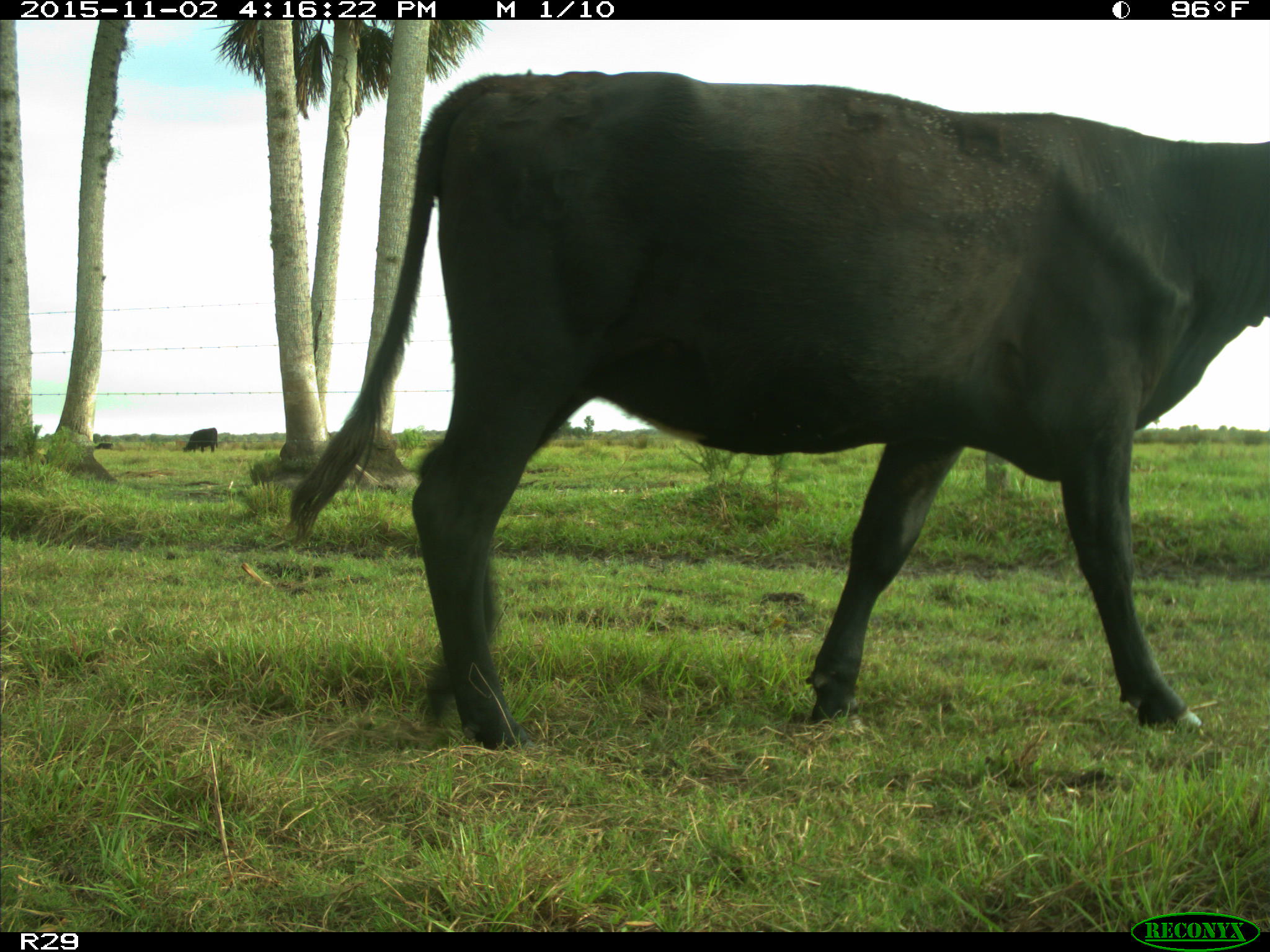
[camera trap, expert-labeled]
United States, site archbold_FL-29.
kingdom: Animalia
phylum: Chordata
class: Mammalia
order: Artiodactyla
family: Bovidae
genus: Bos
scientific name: Bos taurus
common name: domestic cow